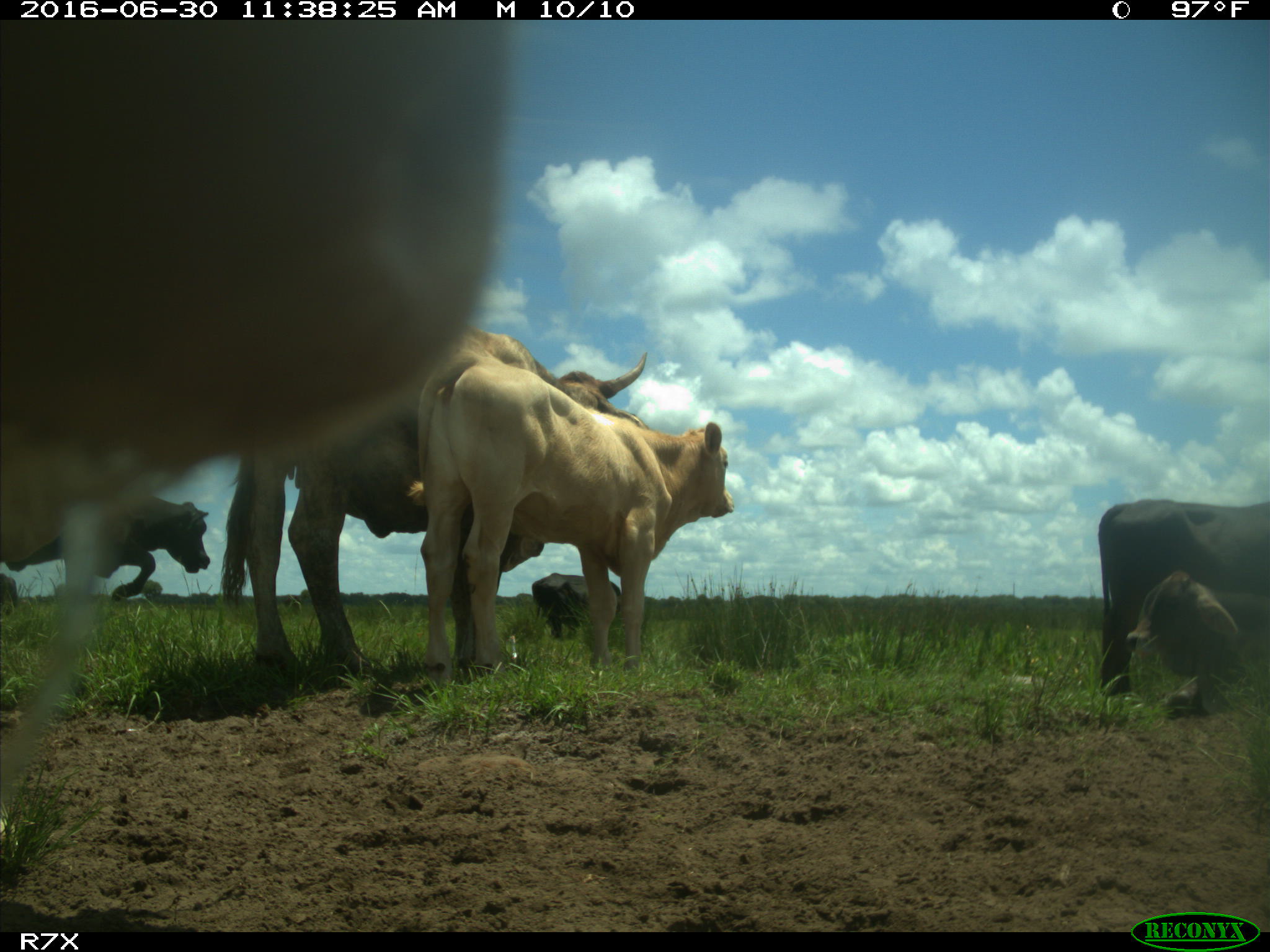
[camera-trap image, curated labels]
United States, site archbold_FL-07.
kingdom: Animalia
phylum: Chordata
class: Mammalia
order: Artiodactyla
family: Bovidae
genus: Bos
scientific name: Bos taurus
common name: domestic cow